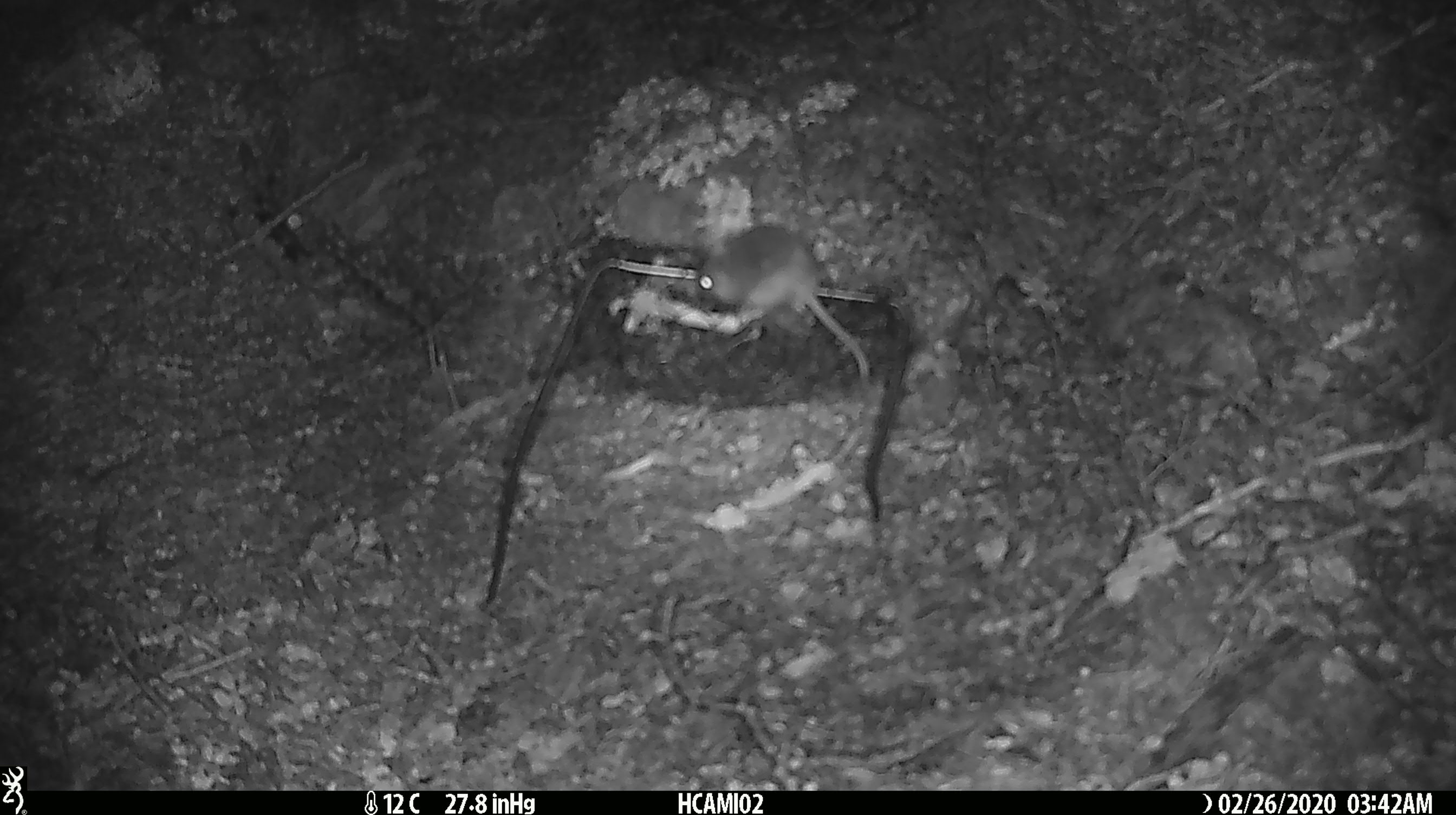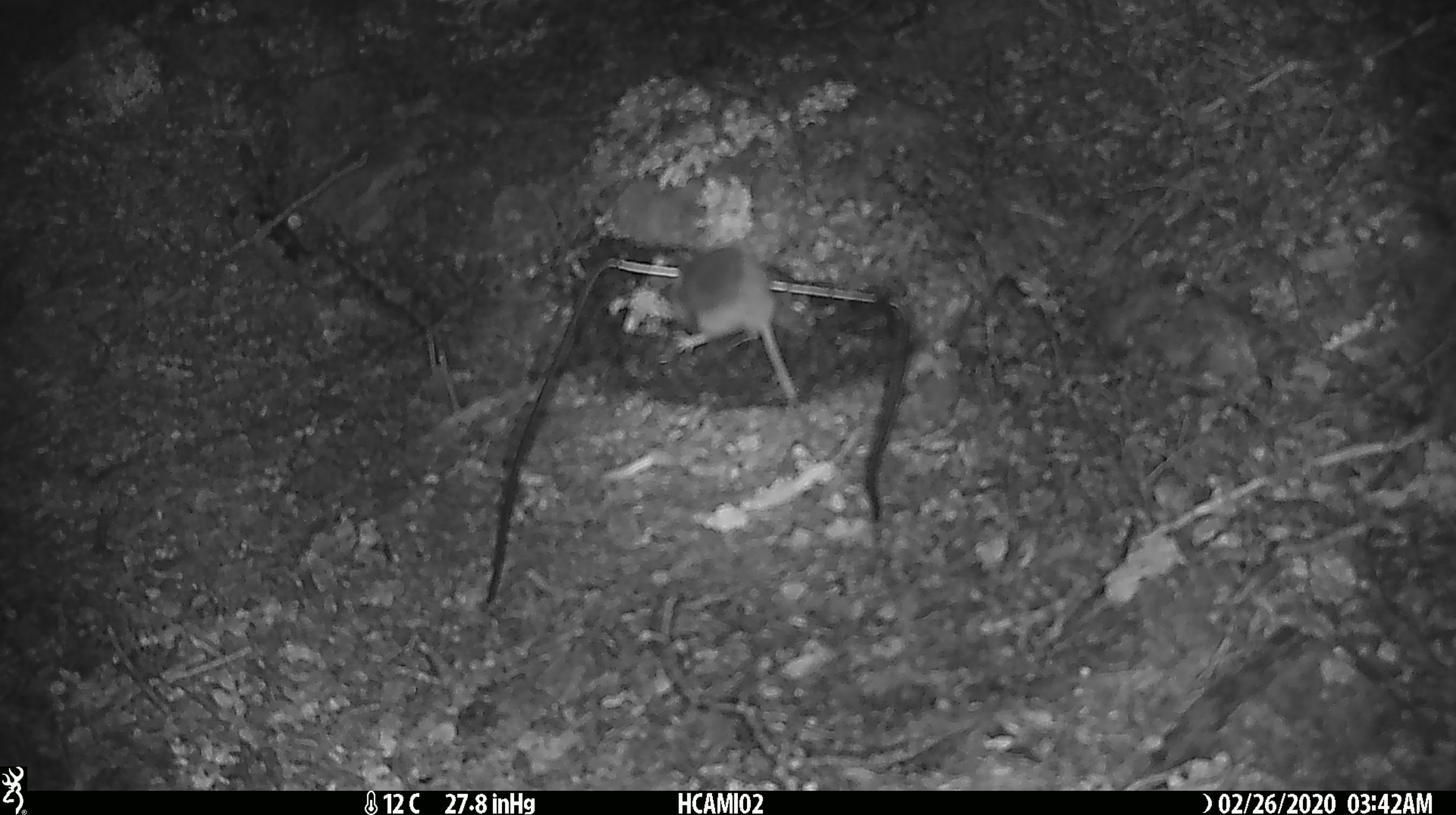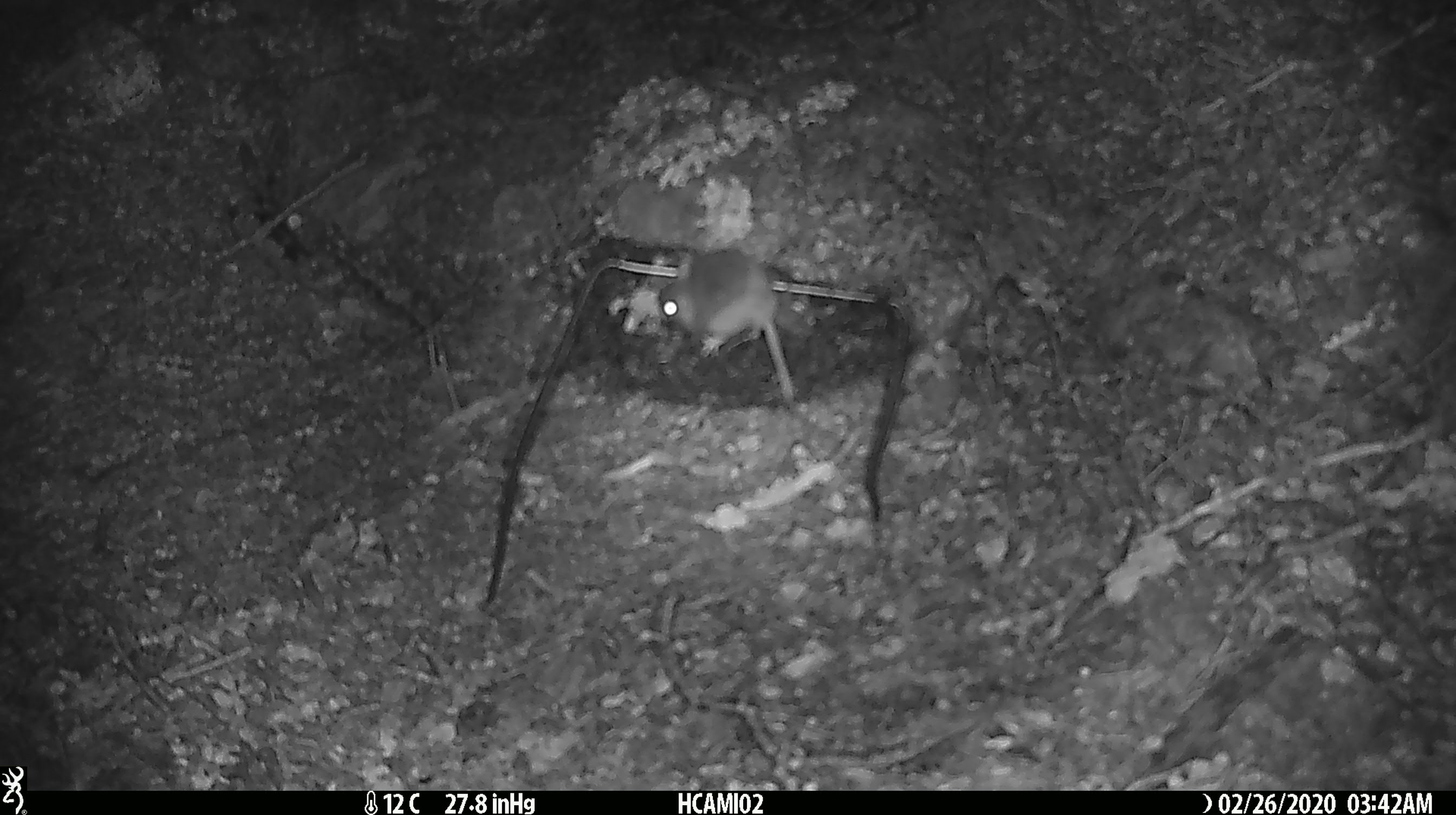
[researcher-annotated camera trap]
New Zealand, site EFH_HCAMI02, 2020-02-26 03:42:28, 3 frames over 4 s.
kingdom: Animalia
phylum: Chordata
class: Mammalia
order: Rodentia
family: Muridae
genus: Mus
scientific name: Mus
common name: mouse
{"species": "mouse (Mus)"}